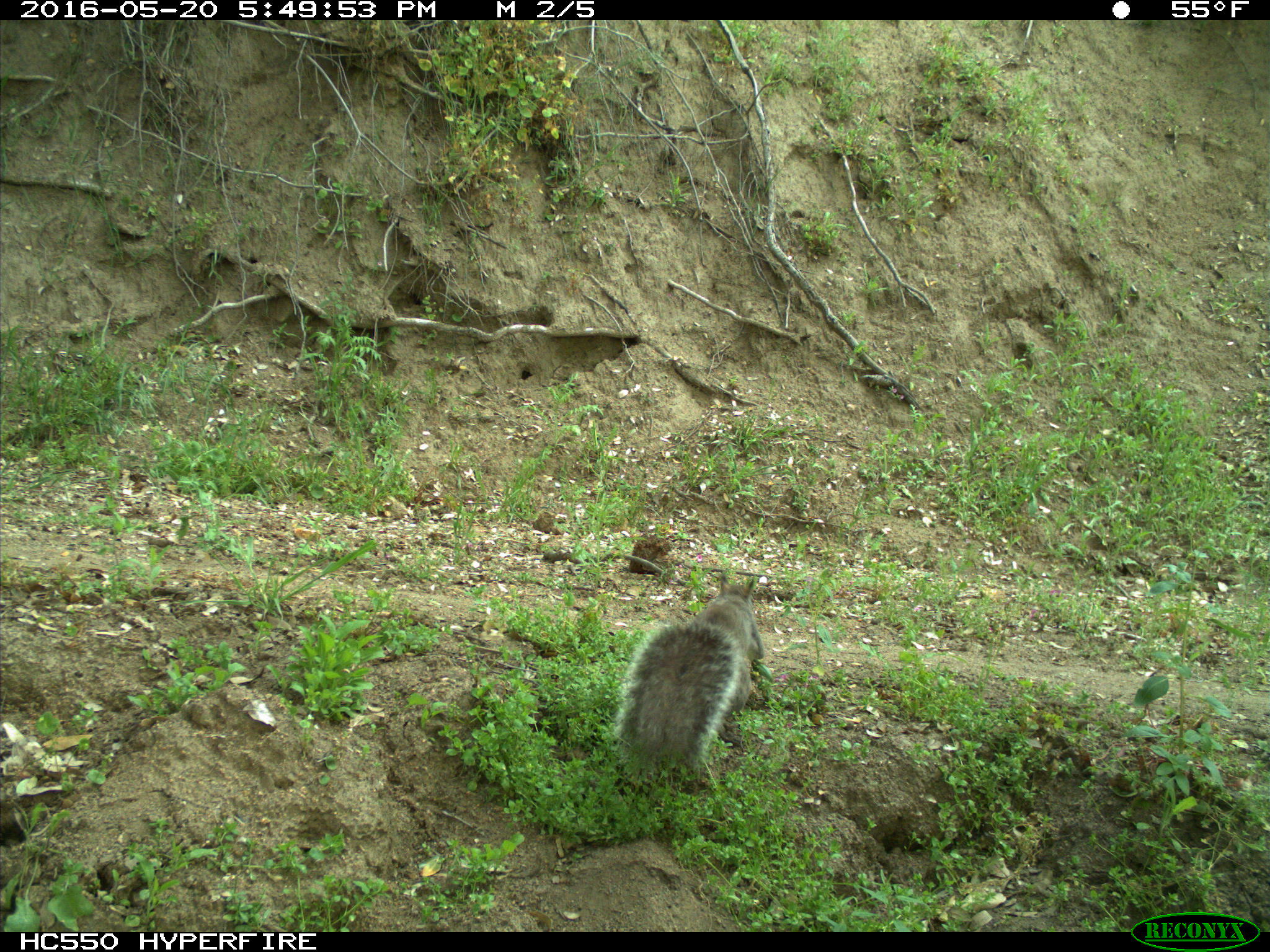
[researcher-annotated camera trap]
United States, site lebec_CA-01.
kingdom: Animalia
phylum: Chordata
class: Mammalia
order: Rodentia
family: Sciuridae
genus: Sciurus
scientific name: Sciurus carolinensis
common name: eastern gray squirrel